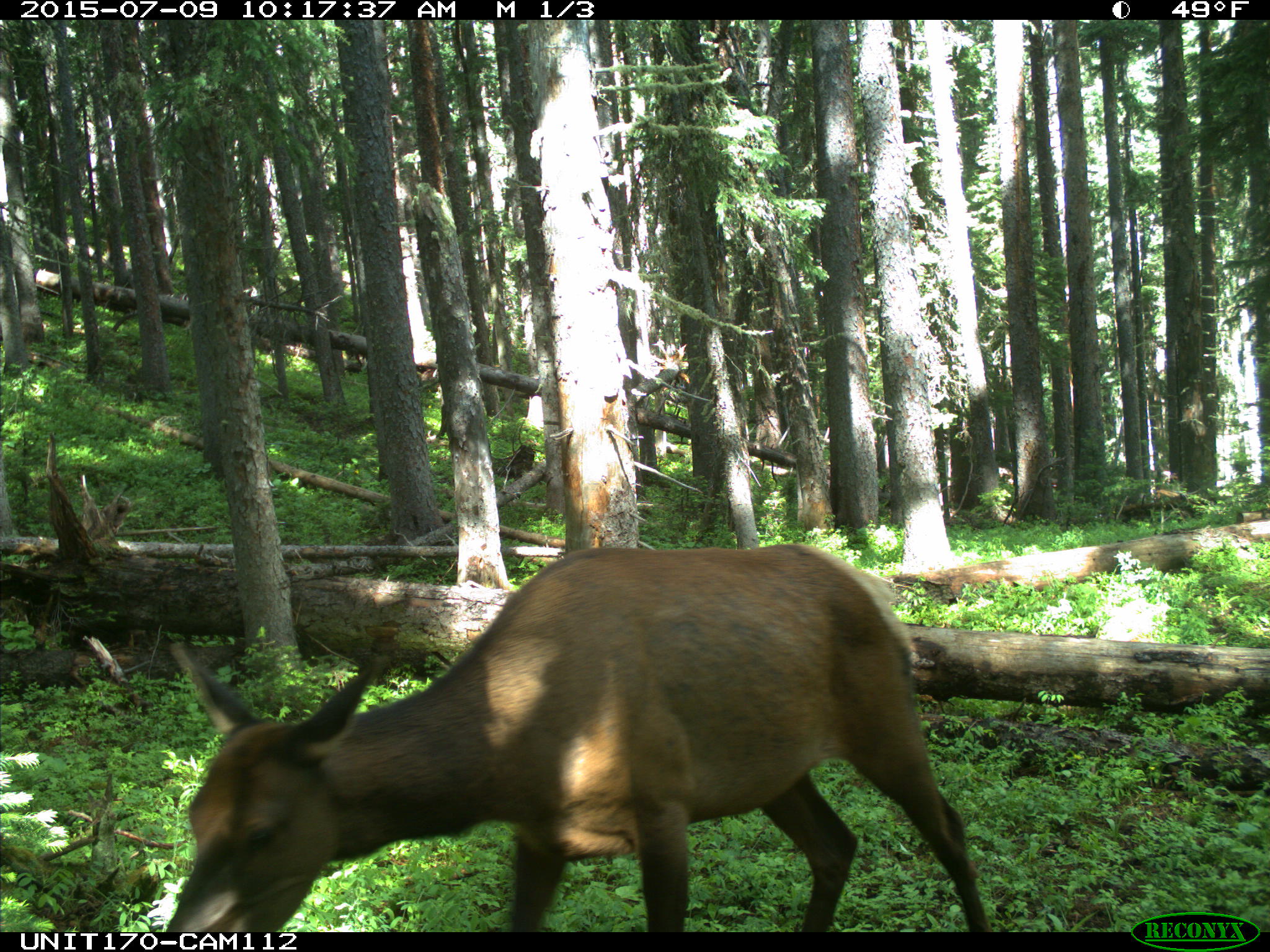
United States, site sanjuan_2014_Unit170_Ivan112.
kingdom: Animalia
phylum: Chordata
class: Mammalia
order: Artiodactyla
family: Cervidae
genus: Cervus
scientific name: Cervus elaphus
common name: red deer